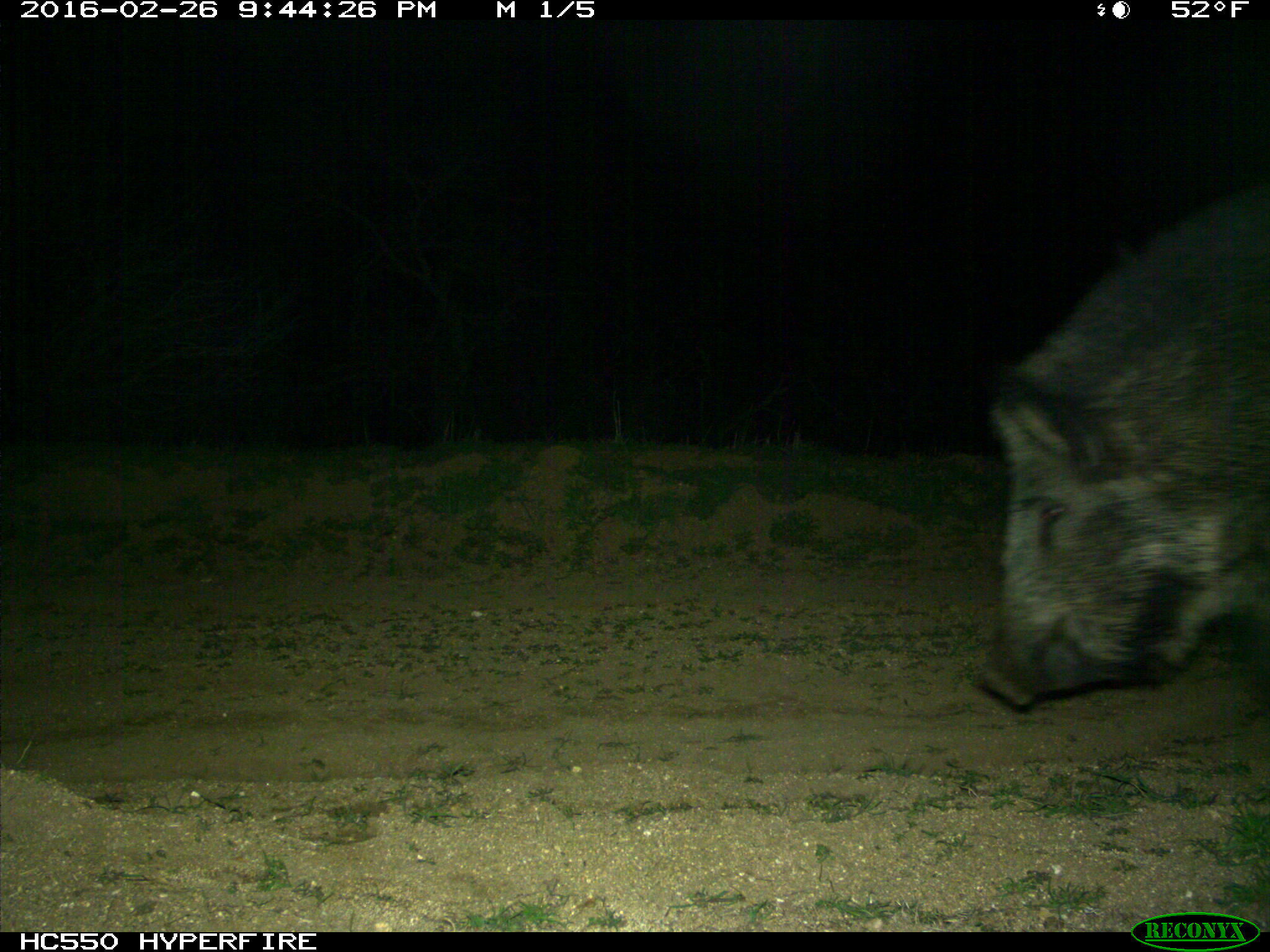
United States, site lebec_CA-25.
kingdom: Animalia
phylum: Chordata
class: Mammalia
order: Artiodactyla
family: Suidae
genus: Sus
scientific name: Sus scrofa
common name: wild boar